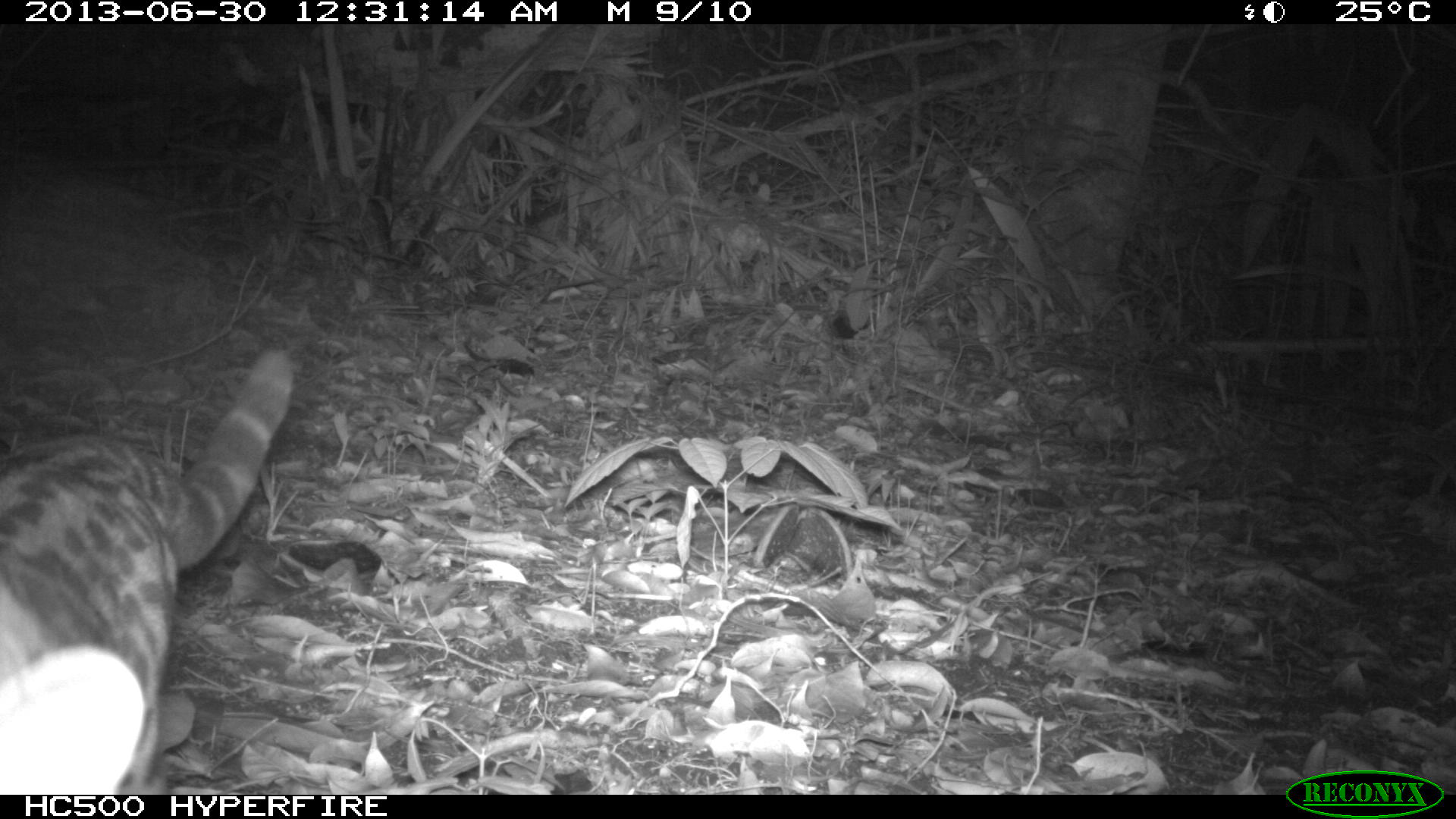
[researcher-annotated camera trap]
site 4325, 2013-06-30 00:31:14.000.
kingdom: Animalia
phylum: Chordata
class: Mammalia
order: Carnivora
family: Felidae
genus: Leopardus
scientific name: Leopardus wiedii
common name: margay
Leopardus wiedii (margay), count 1.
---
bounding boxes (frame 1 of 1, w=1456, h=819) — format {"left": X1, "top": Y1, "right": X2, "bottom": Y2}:
leopardus wiedii: {"left": 1, "top": 343, "right": 295, "bottom": 795}